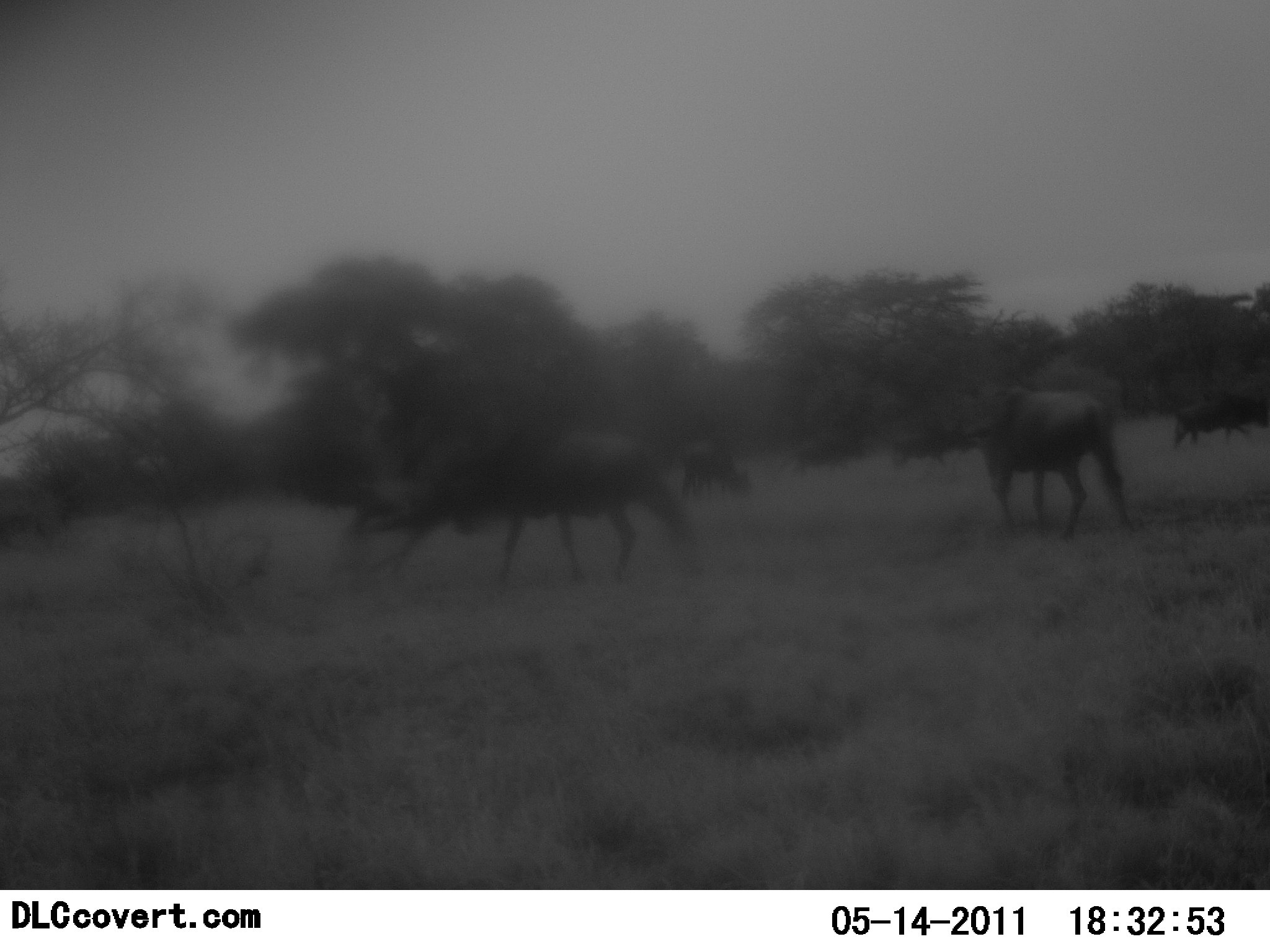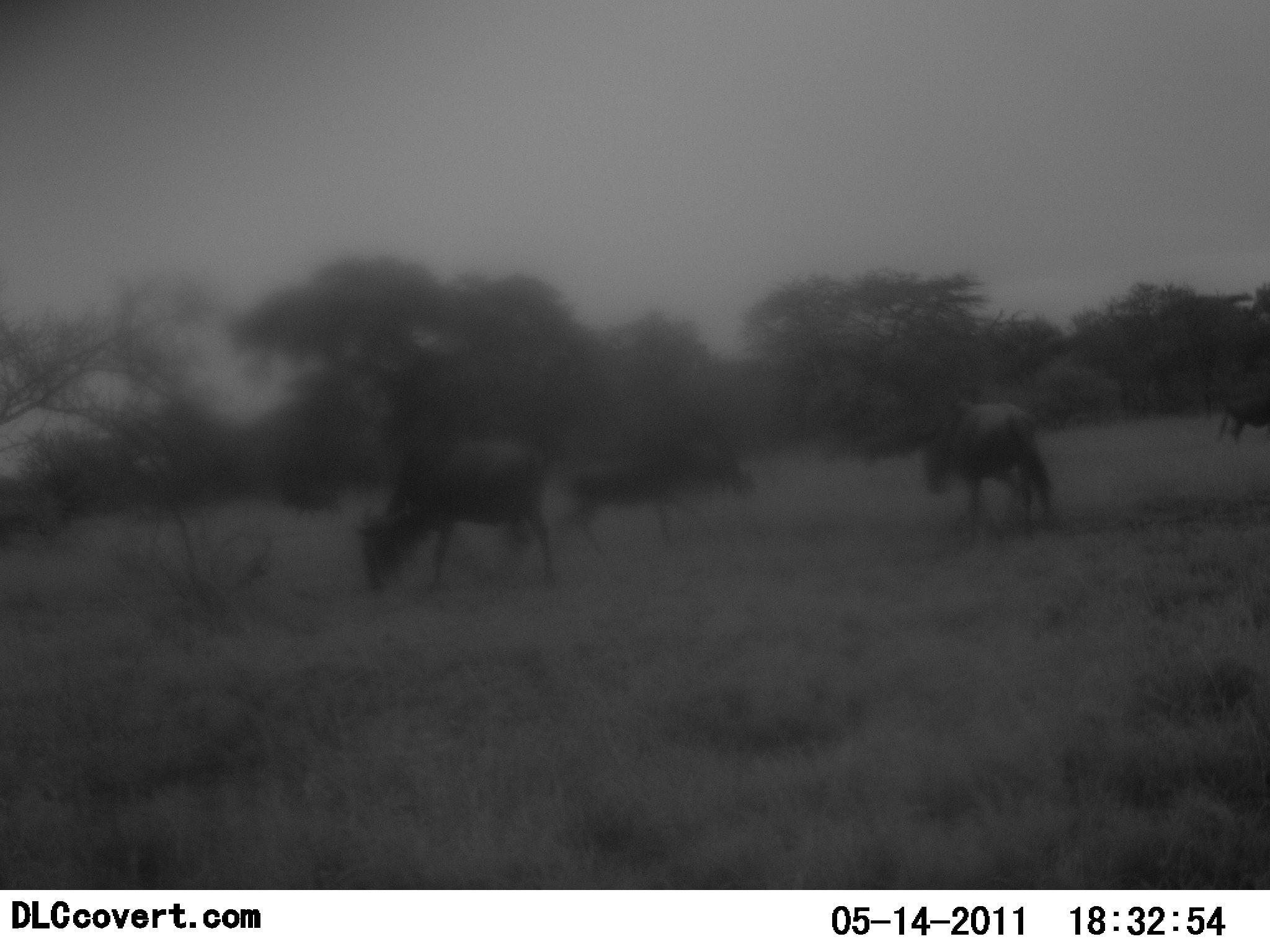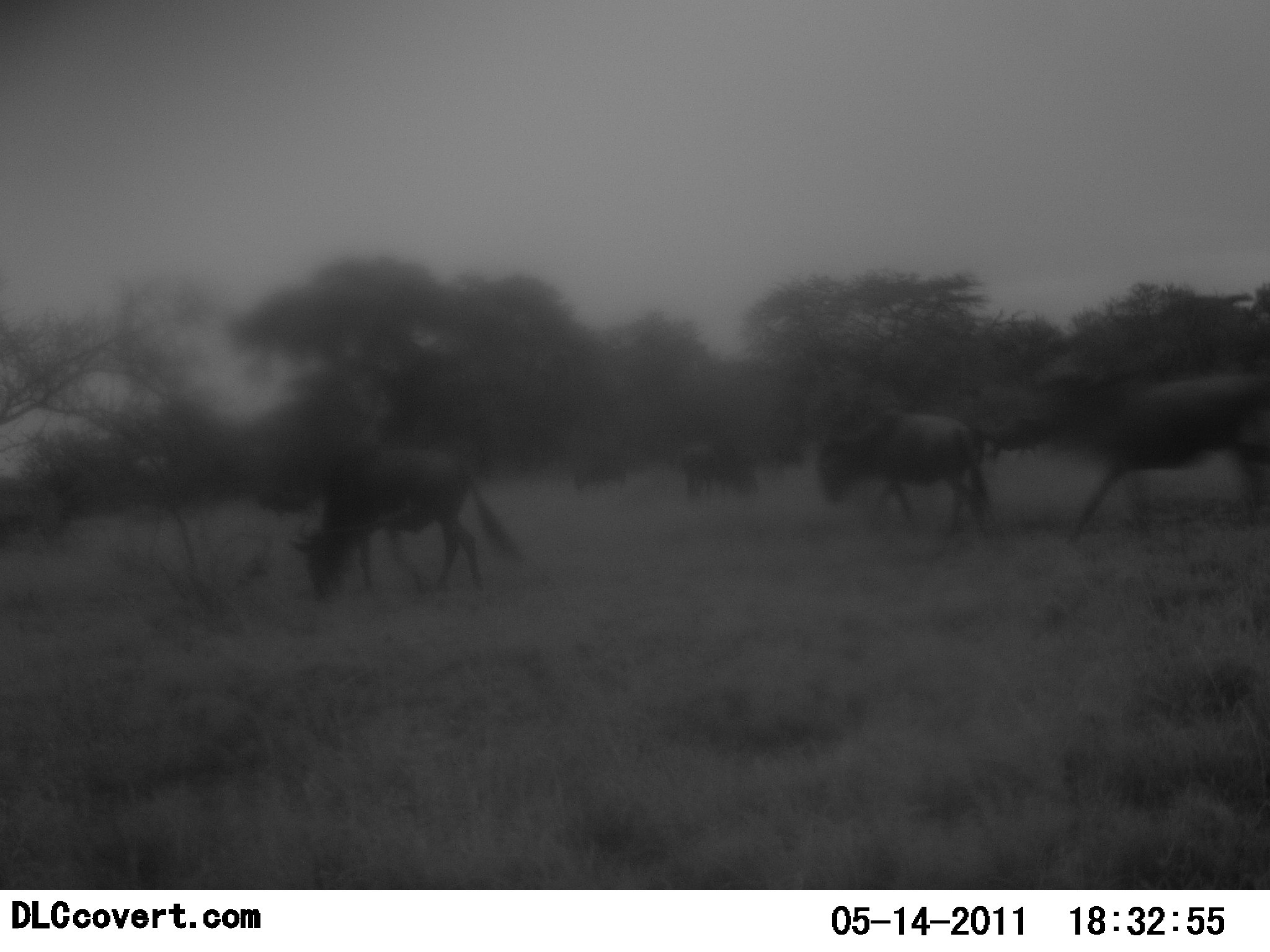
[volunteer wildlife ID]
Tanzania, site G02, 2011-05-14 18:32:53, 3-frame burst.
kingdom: Animalia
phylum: Chordata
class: Mammalia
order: Artiodactyla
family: Bovidae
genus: Connochaetes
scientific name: Connochaetes taurinus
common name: blue wildebeest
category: wildebeest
Wildebeest (blue wildebeest) (Connochaetes taurinus), count 7. Behavior (volunteer vote fractions): standing 15%, resting 0%, moving 77%, interacting 0%. Young present (vote fraction): 8%. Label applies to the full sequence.